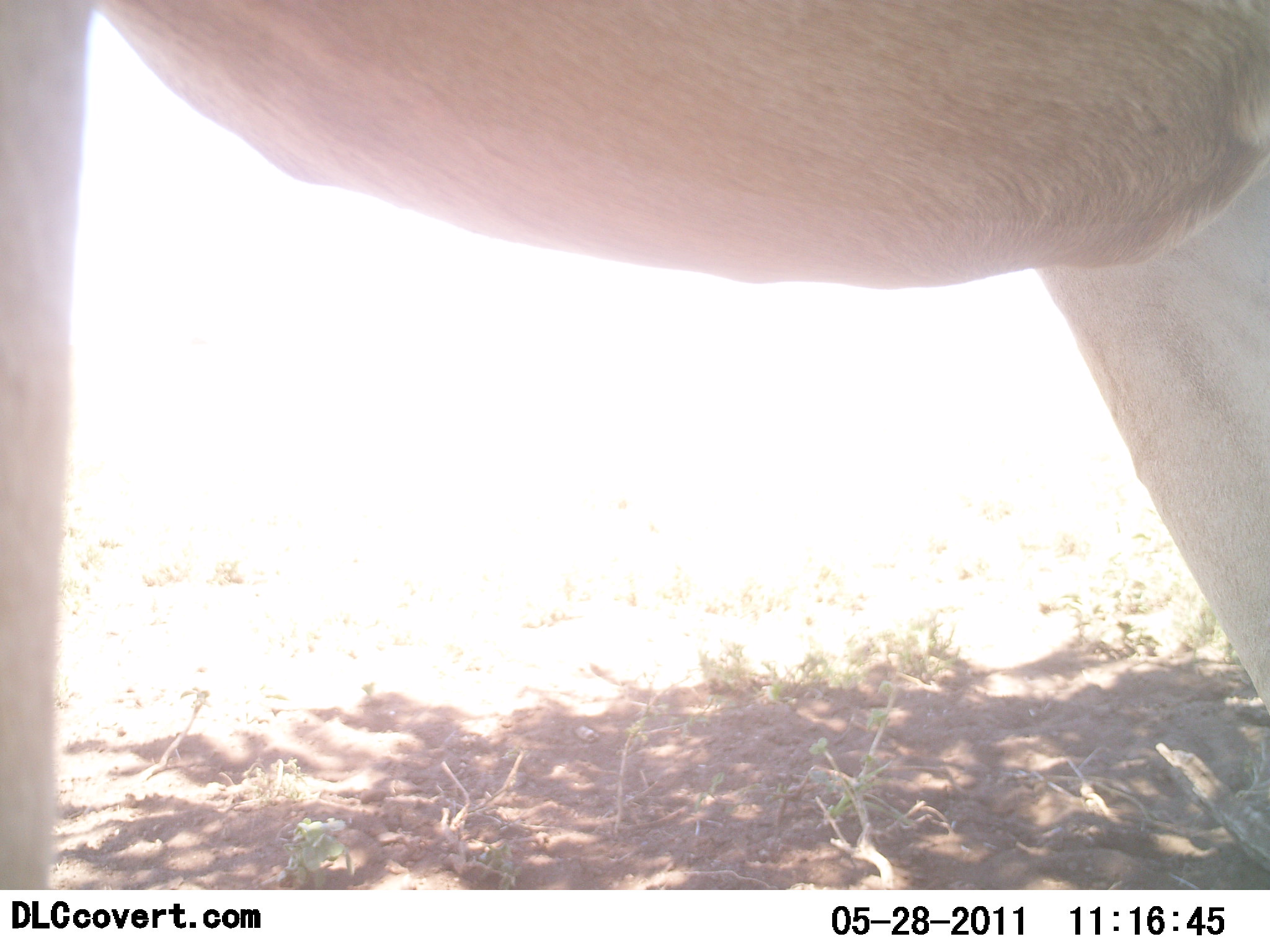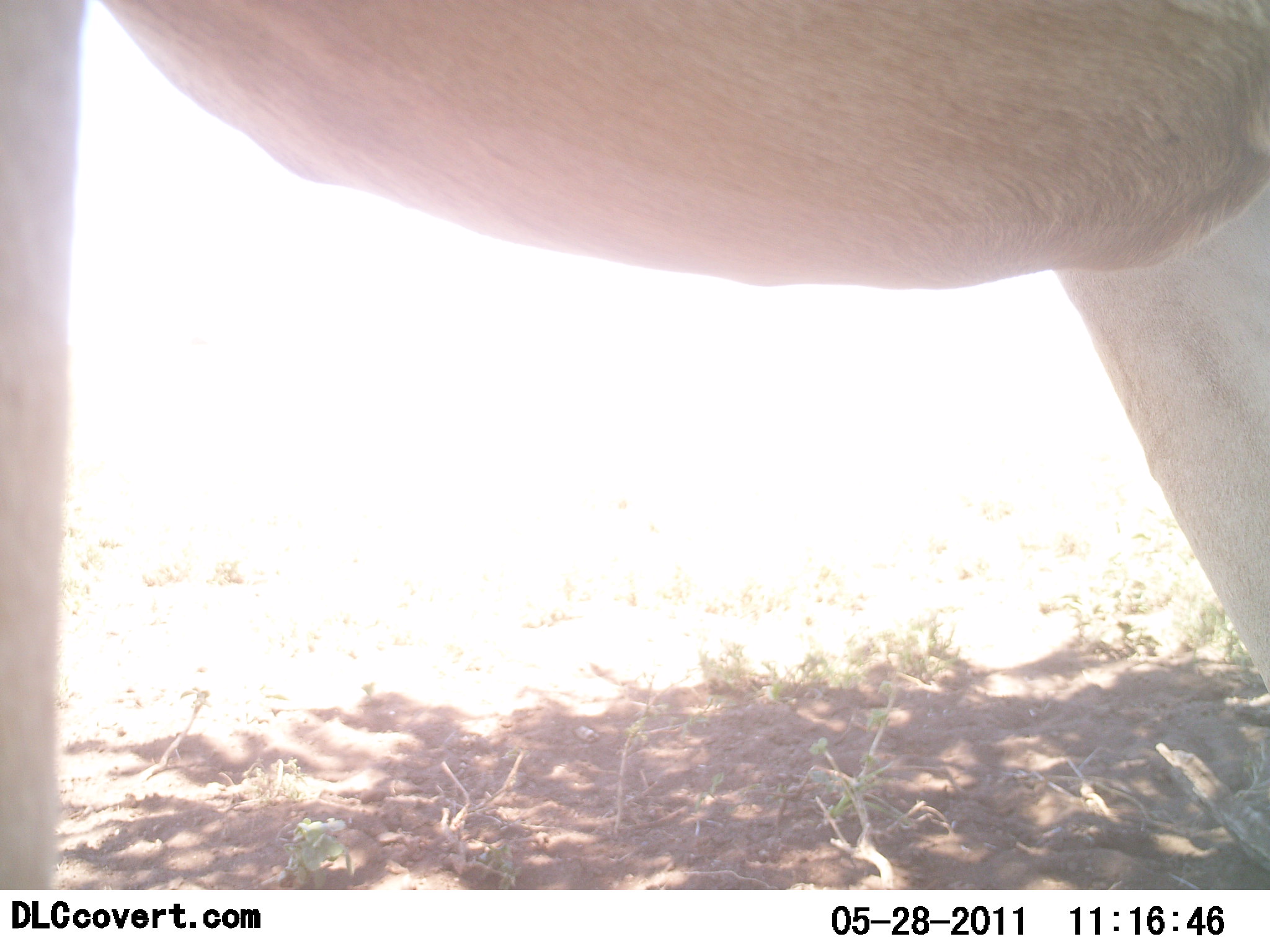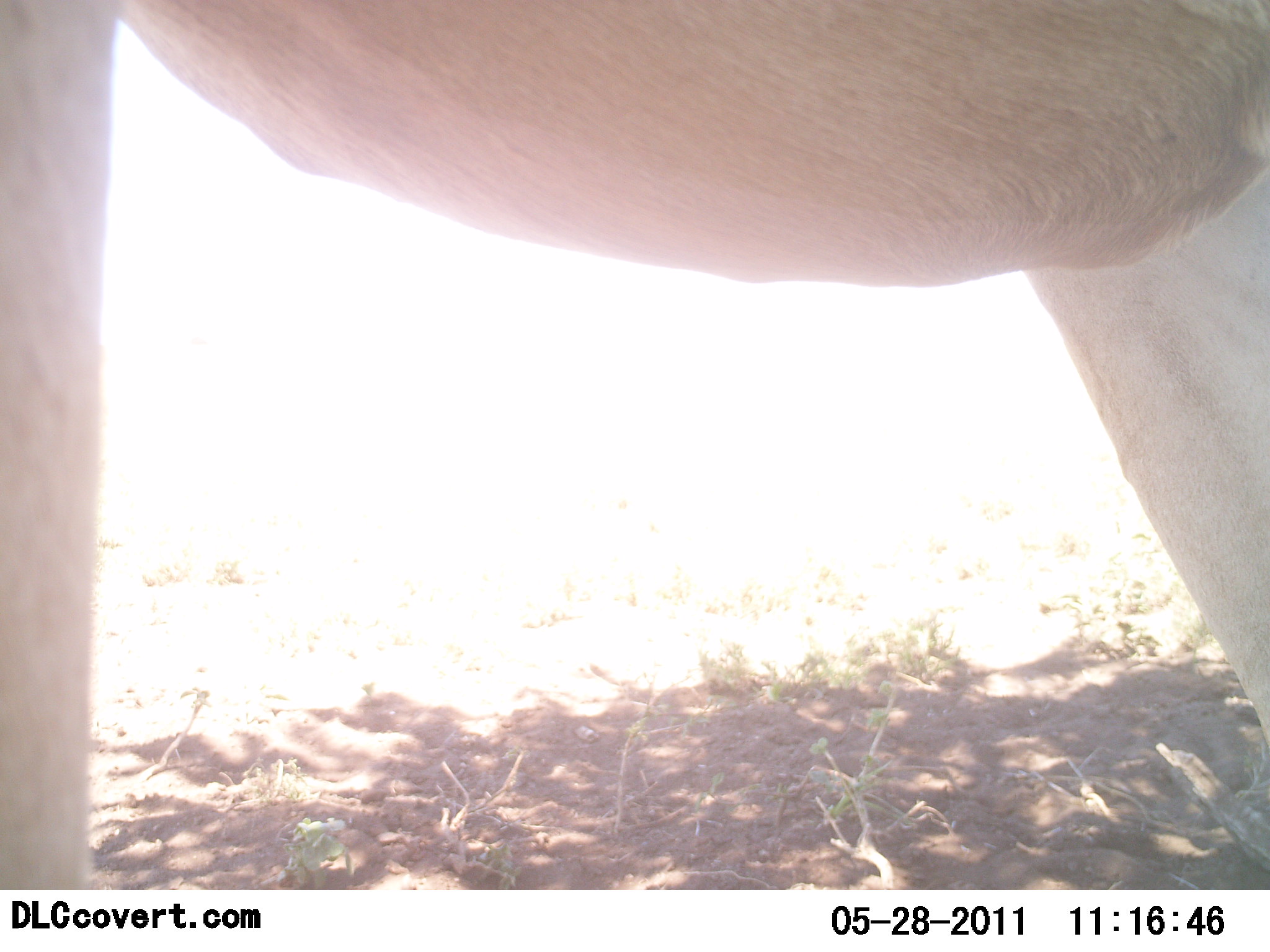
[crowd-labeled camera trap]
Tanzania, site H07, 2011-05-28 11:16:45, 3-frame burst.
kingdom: Animalia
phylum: Chordata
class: Mammalia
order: Artiodactyla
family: Bovidae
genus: Alcelaphus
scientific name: Alcelaphus buselaphus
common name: hartebeest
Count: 1.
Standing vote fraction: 100%.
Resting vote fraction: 0%.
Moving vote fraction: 0%.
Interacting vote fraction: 0%.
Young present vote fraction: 0%.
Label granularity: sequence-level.